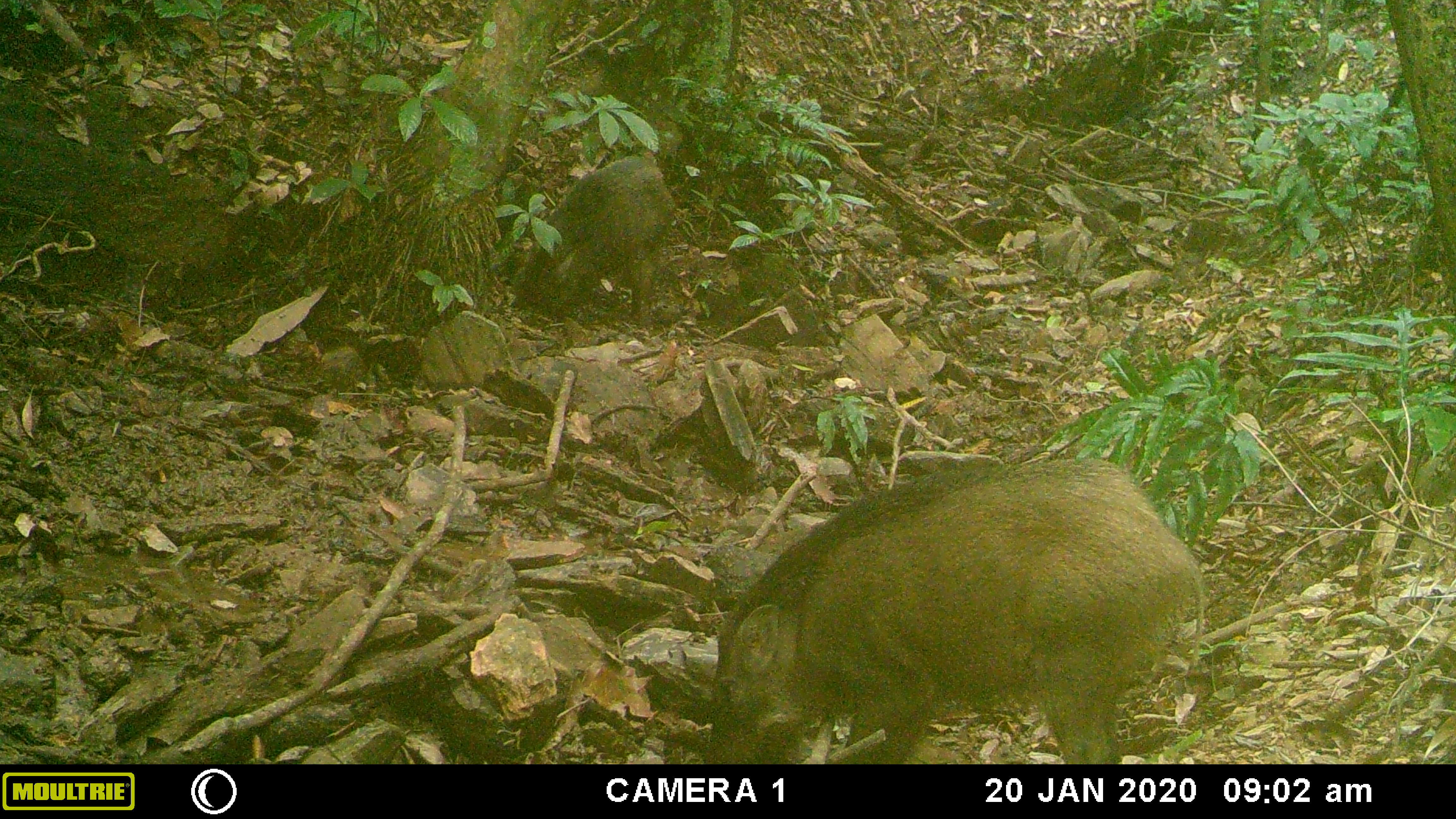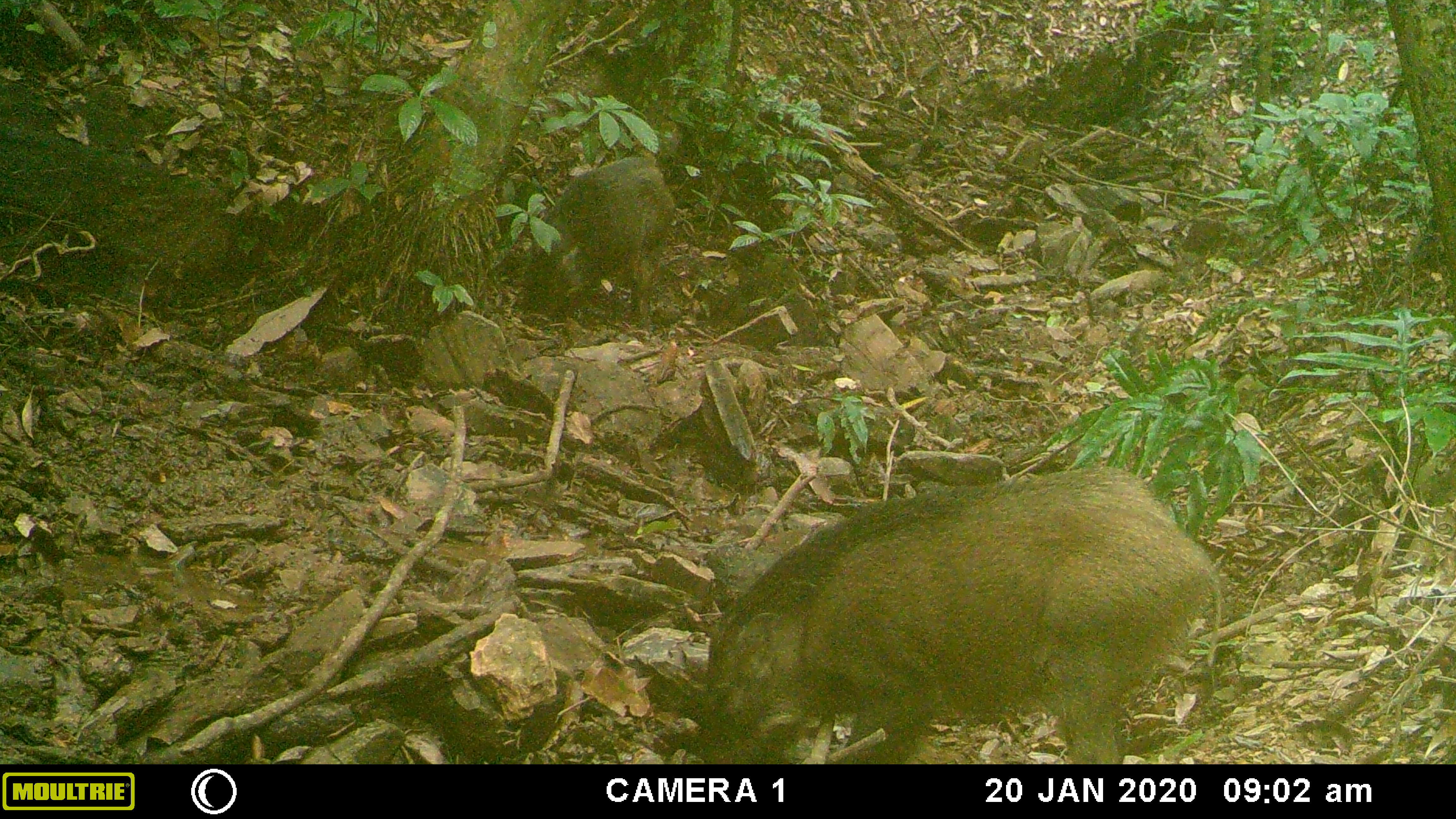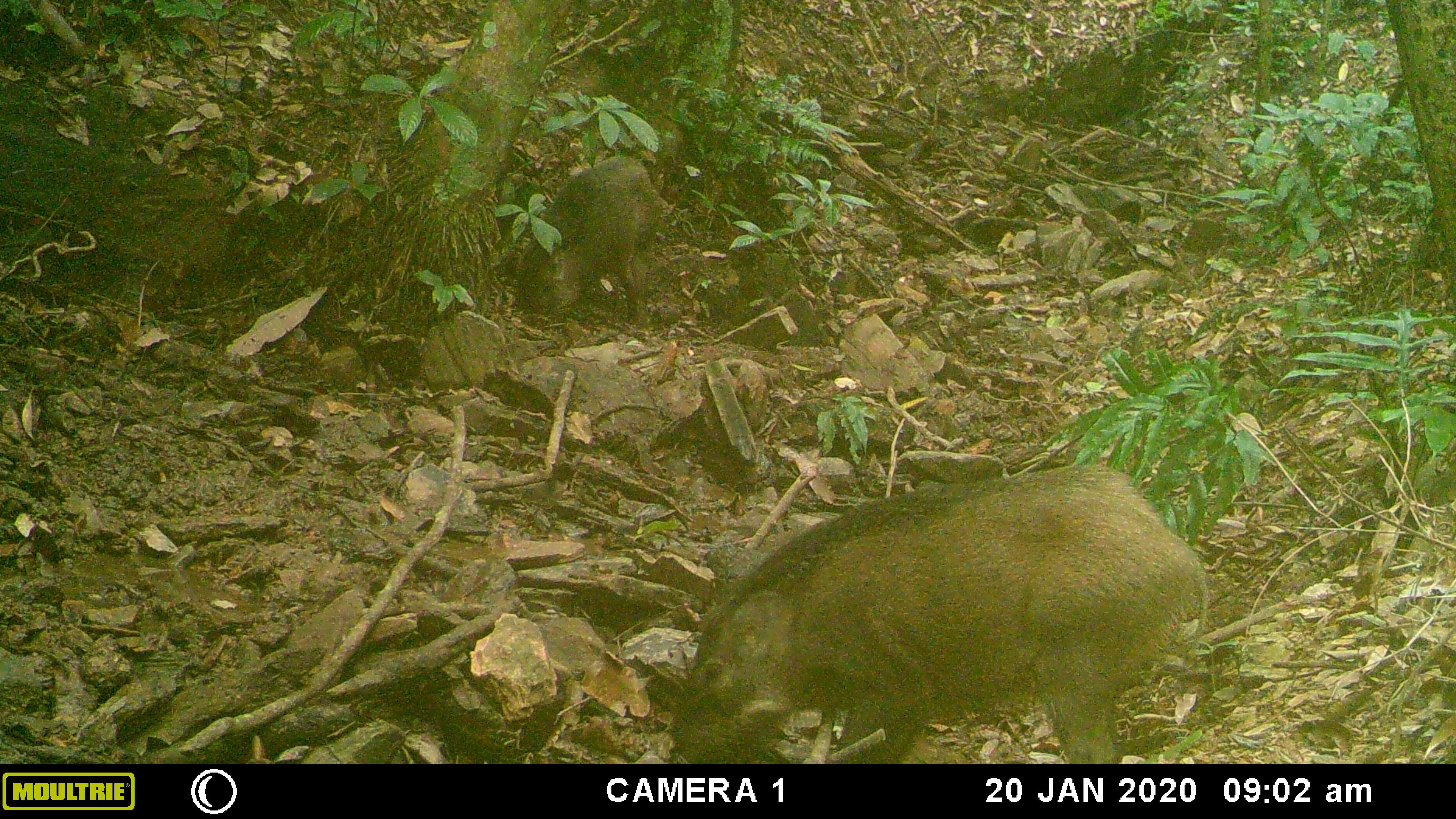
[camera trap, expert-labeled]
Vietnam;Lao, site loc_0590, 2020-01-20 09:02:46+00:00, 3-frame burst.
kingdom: Animalia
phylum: Chordata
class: Mammalia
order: Artiodactyla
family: Suidae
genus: Sus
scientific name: Sus scrofa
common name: eurasian wild pig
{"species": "eurasian wild pig (Sus scrofa)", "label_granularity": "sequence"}